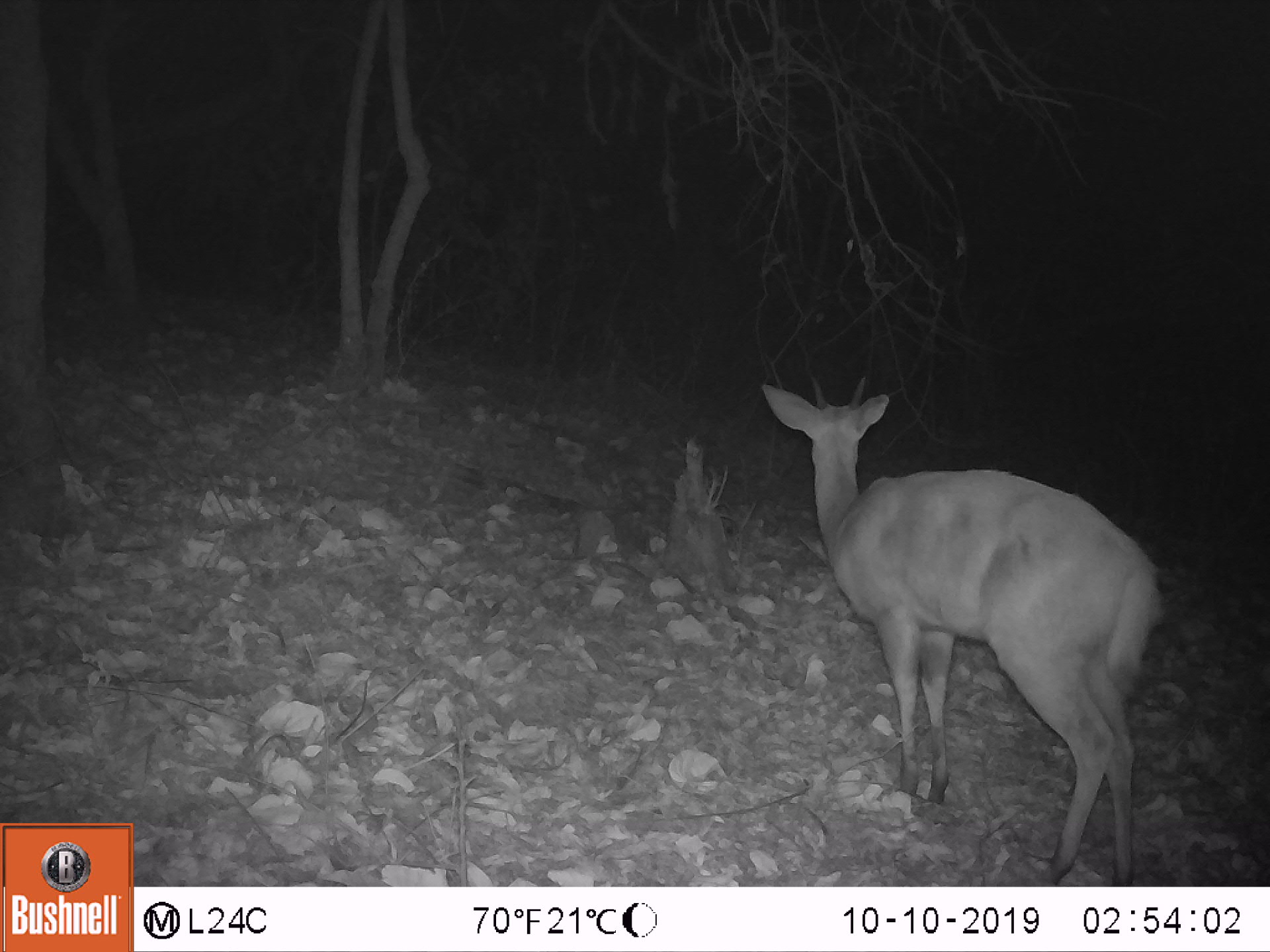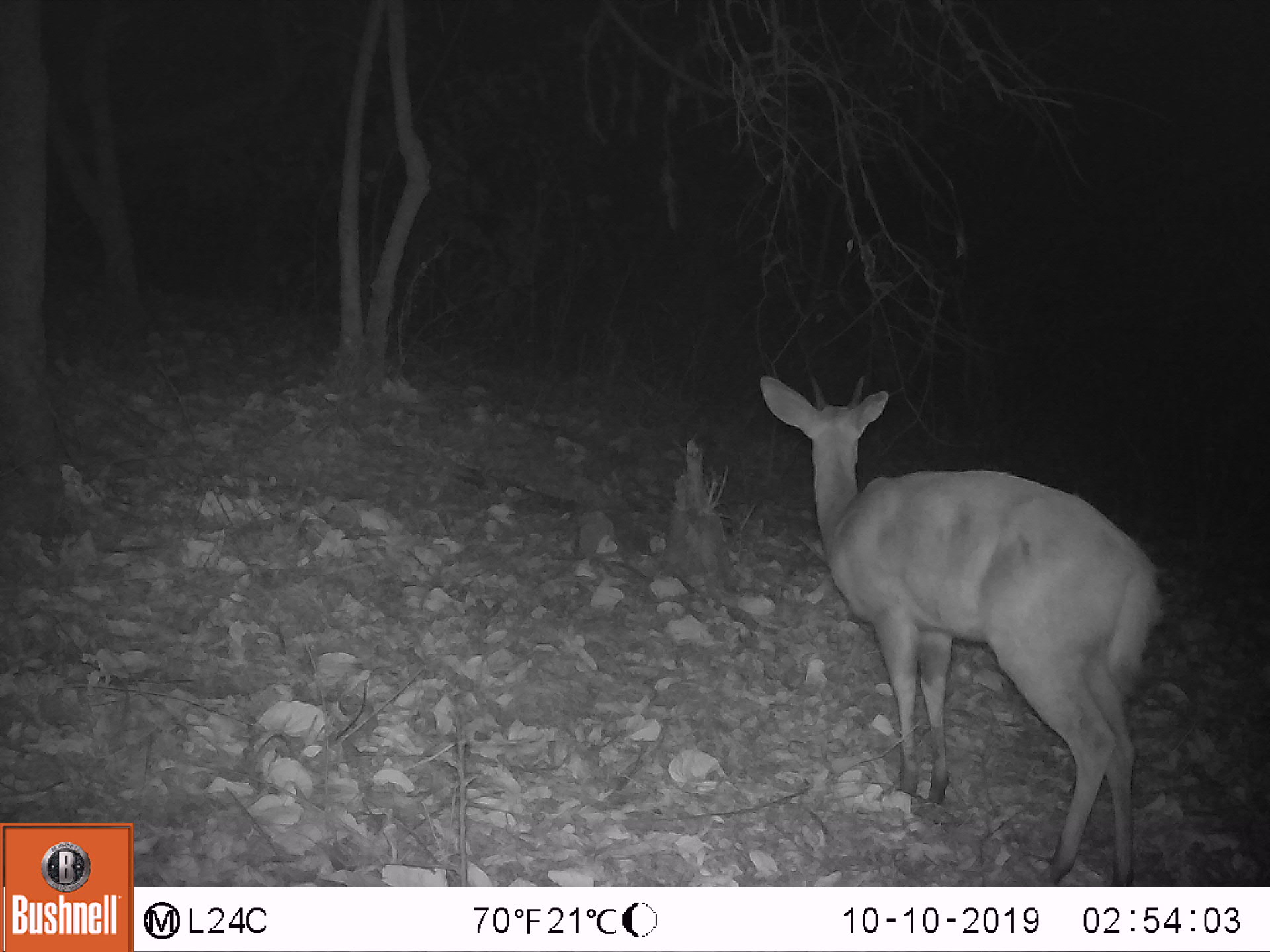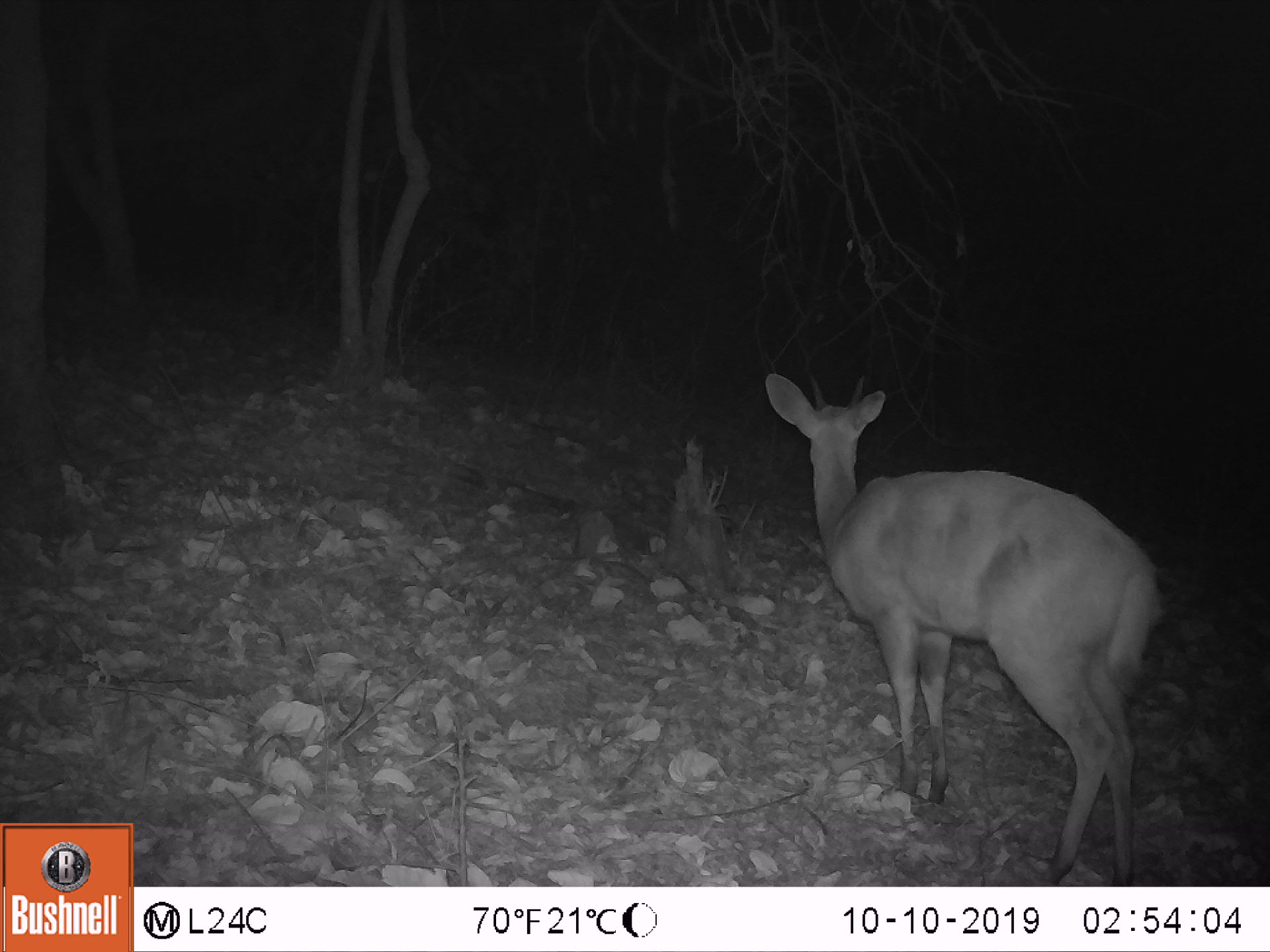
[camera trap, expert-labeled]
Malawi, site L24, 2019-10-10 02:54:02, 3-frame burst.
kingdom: Animalia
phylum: Chordata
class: Mammalia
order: Artiodactyla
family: Bovidae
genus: Tragelaphus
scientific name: Tragelaphus sylvaticus sylvaticus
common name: cape bushbuck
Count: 1.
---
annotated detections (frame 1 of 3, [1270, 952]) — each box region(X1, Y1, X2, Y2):
cape bushbuck: region(754, 366, 1166, 872)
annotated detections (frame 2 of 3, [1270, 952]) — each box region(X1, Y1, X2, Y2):
cape bushbuck: region(754, 370, 1163, 874)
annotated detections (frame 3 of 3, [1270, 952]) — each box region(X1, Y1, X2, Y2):
cape bushbuck: region(760, 371, 1172, 876)